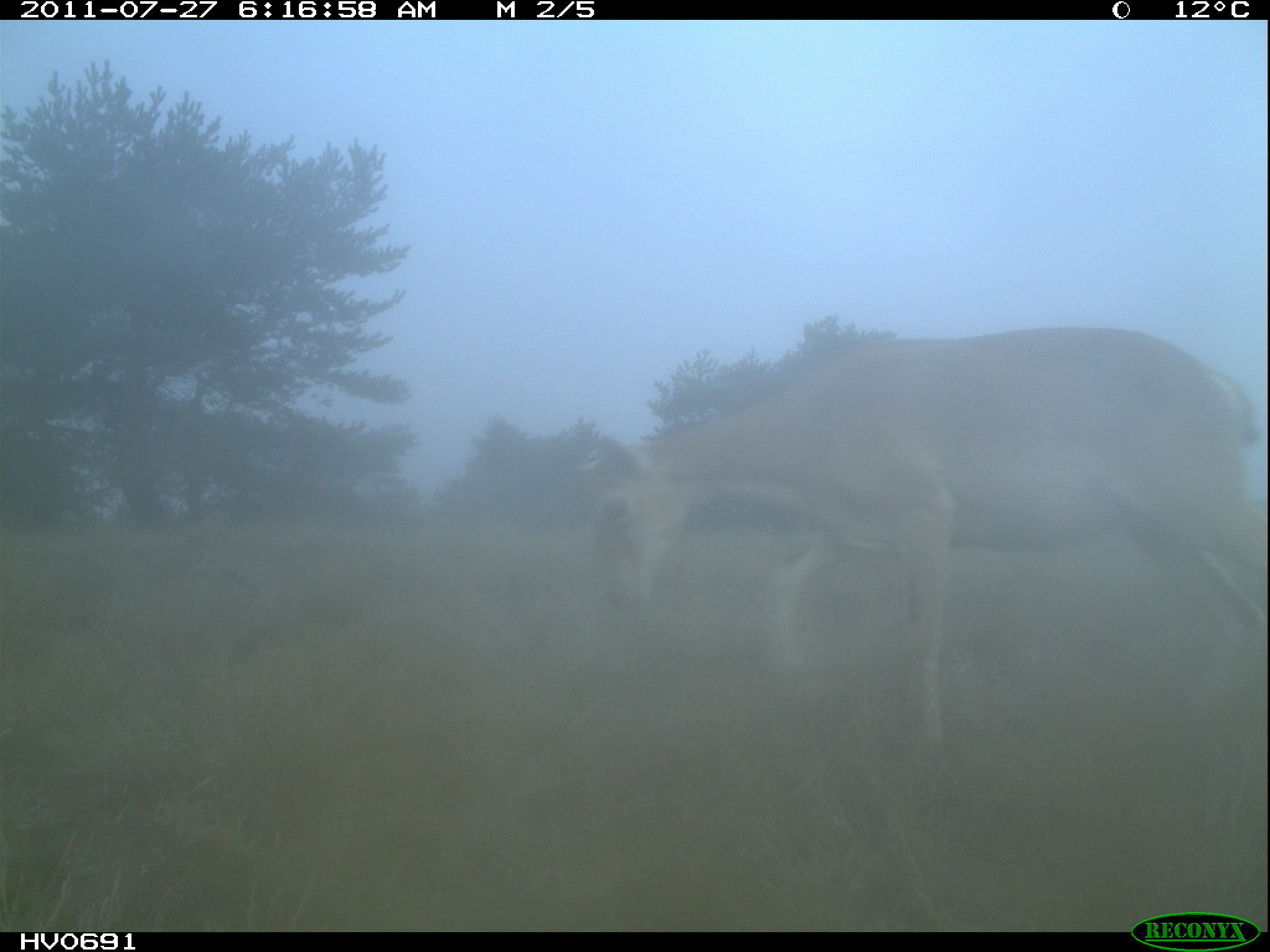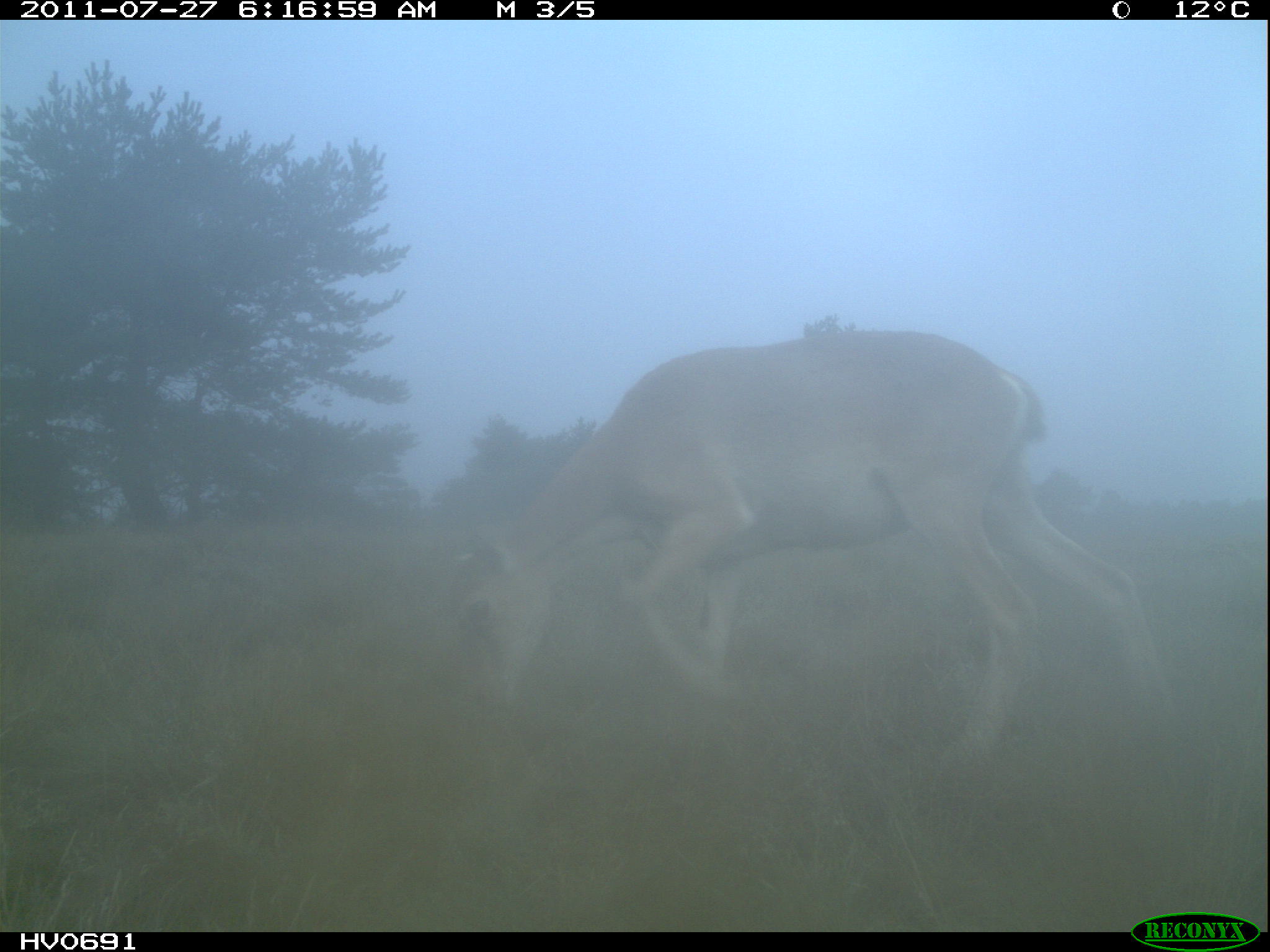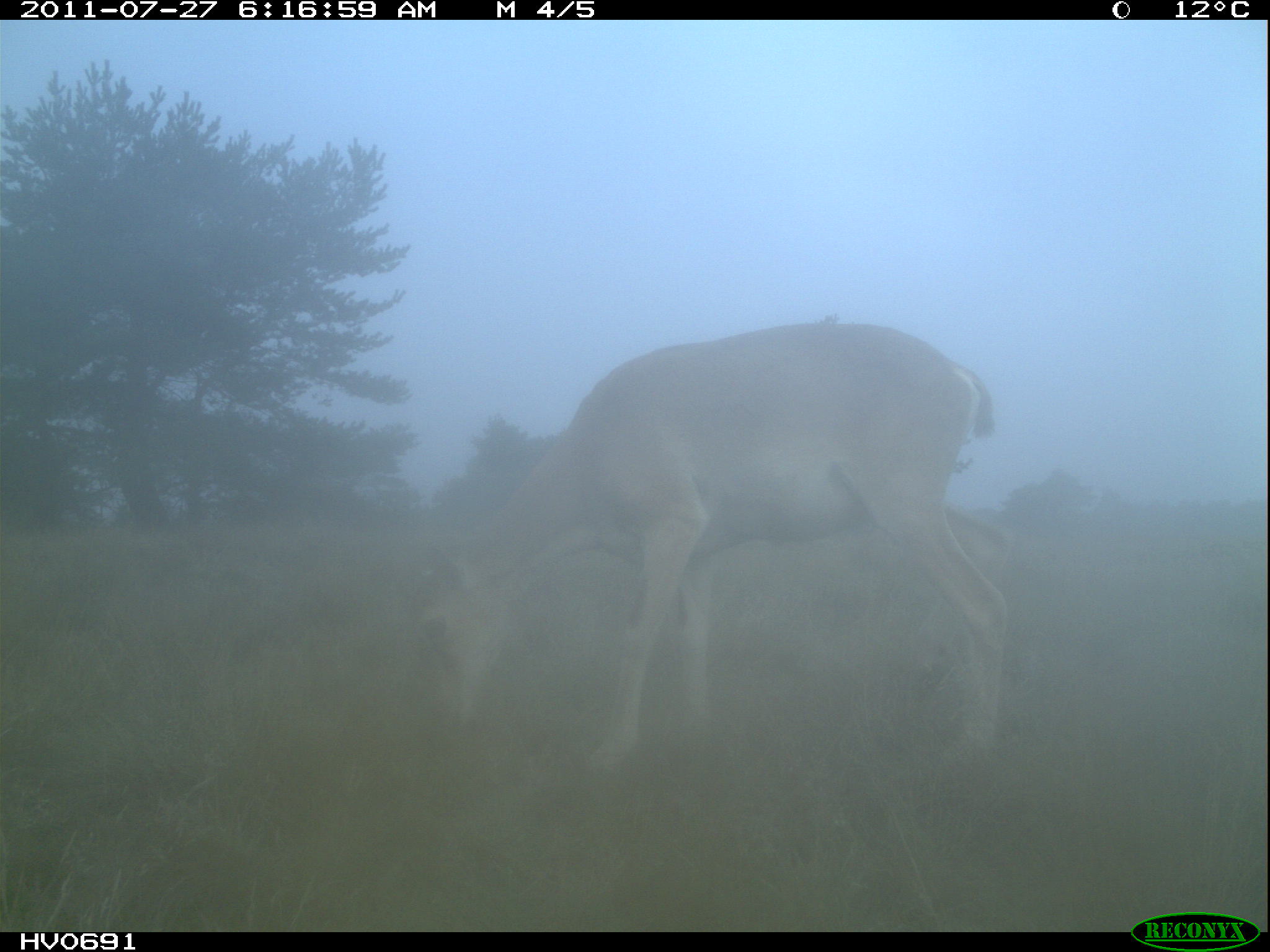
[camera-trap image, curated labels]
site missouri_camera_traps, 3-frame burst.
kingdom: Animalia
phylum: Chordata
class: Mammalia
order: Artiodactyla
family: Bovidae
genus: Ovis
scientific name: Ovis ammon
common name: mouflon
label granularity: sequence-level